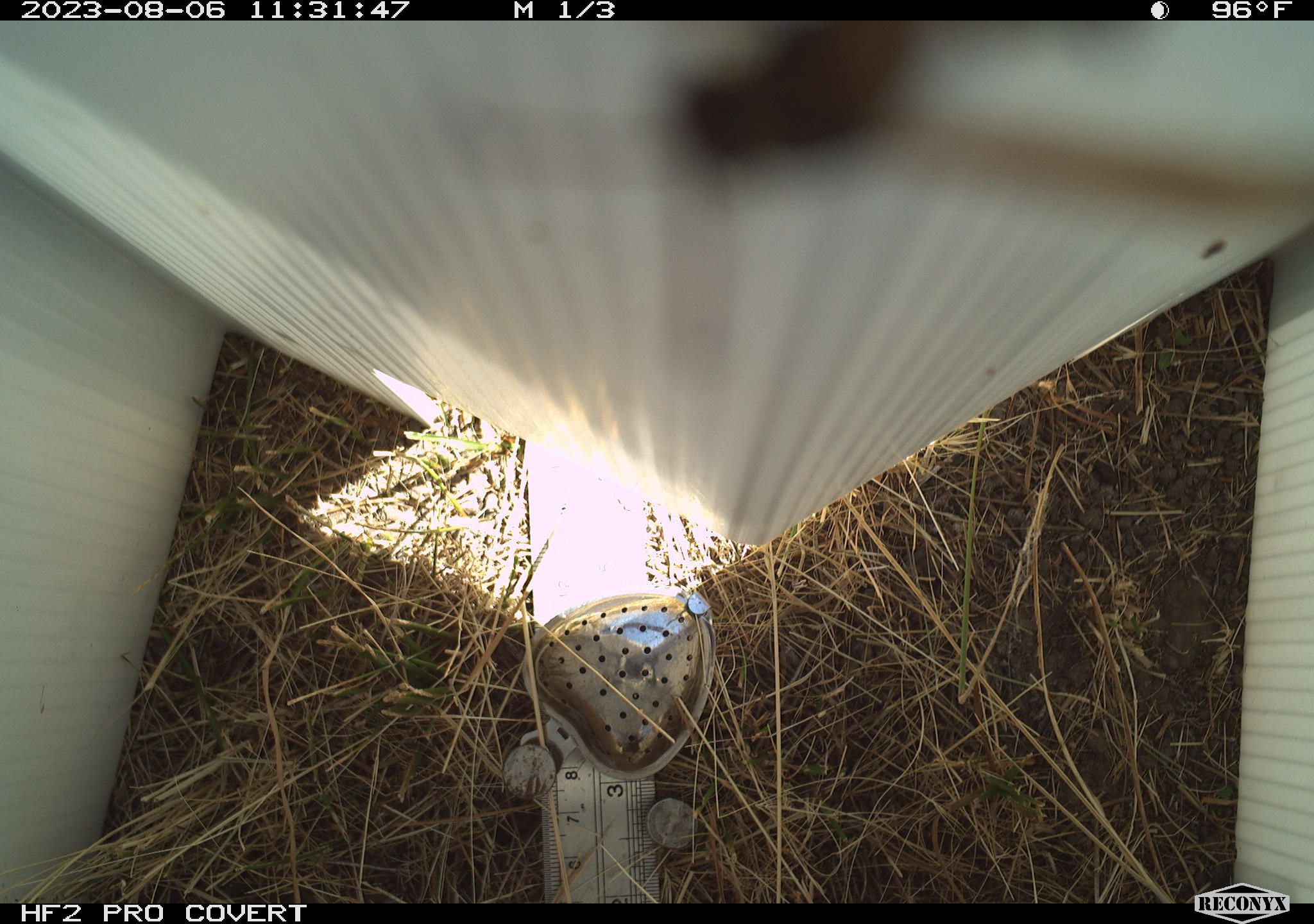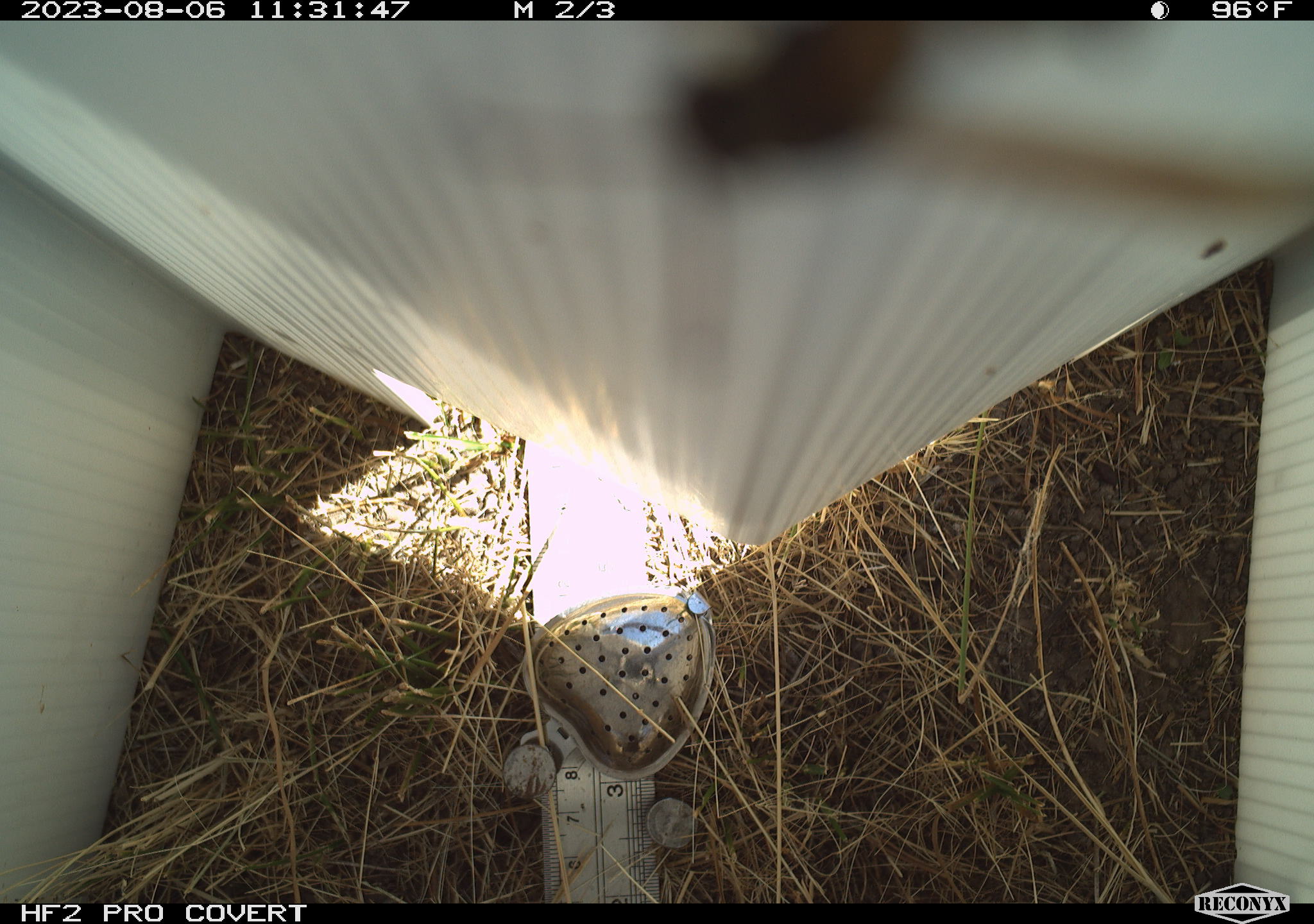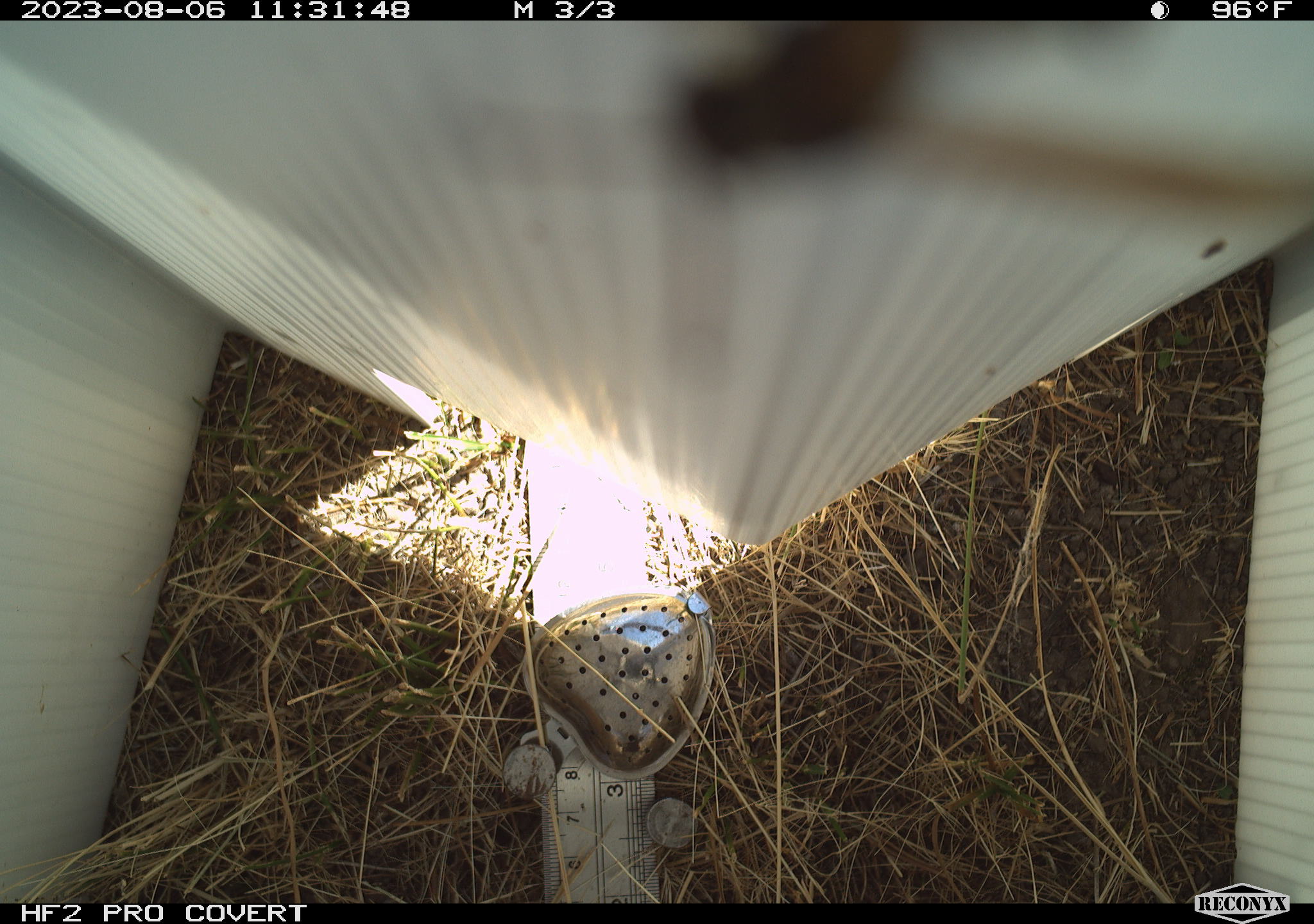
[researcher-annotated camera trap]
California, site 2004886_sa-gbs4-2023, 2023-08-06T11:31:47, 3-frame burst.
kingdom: Animalia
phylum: Arthropoda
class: Insecta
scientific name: Insecta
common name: insect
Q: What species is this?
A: Insect (Insecta).